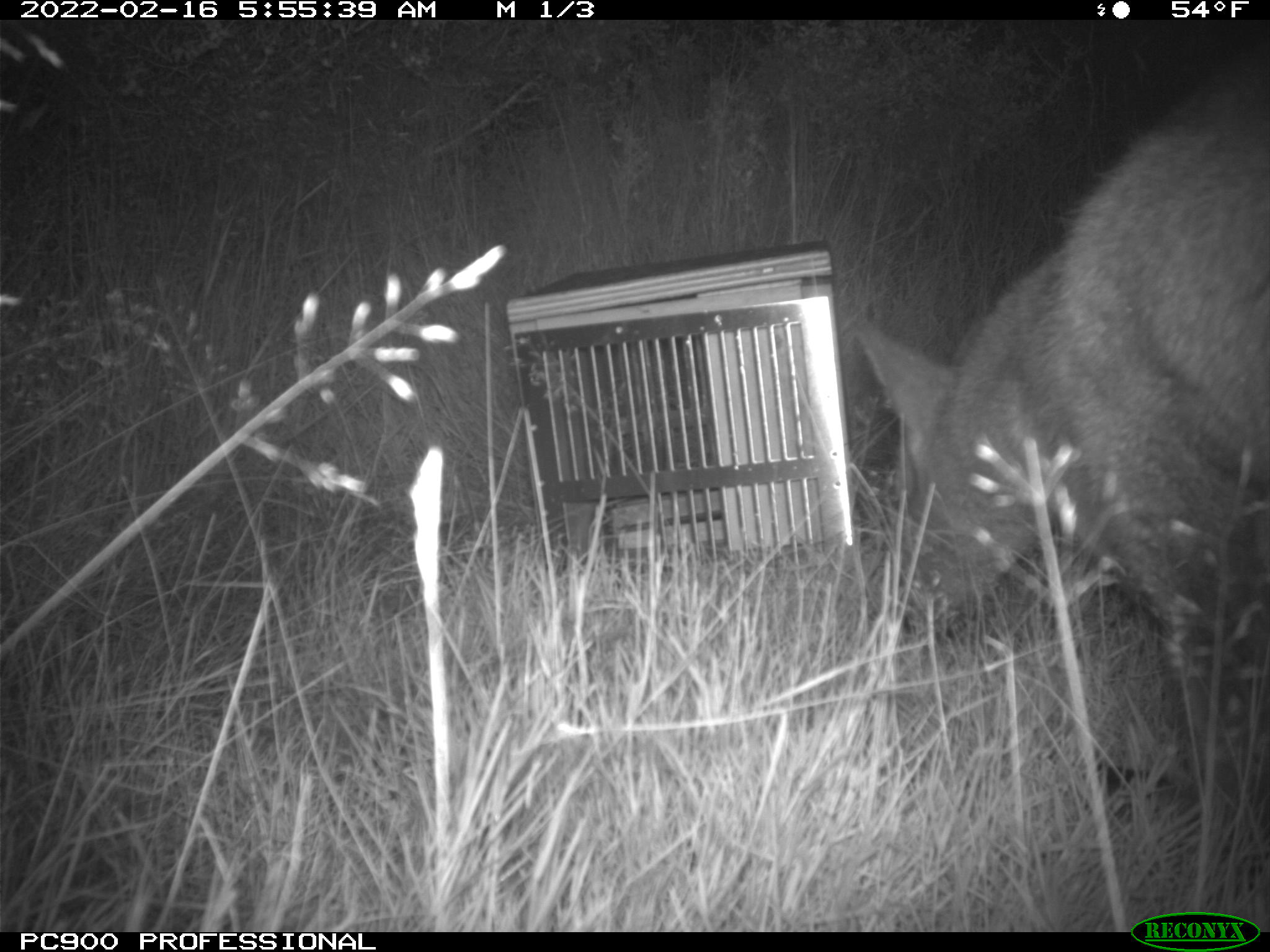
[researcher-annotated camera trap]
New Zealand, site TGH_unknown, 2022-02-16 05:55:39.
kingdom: Animalia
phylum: Chordata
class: Mammalia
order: Diprotodontia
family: Macropodidae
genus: Notamacropus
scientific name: Notamacropus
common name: wallaby